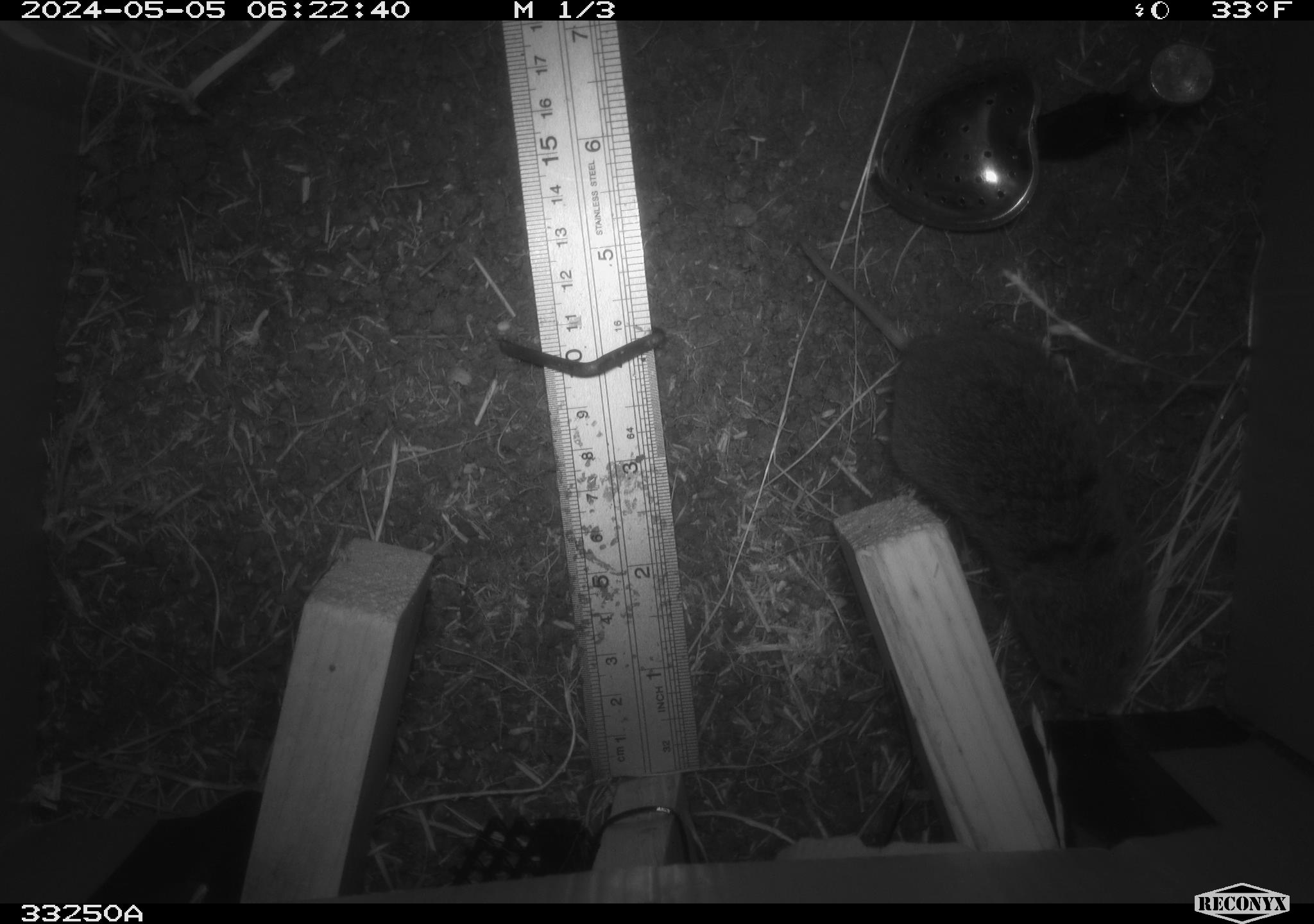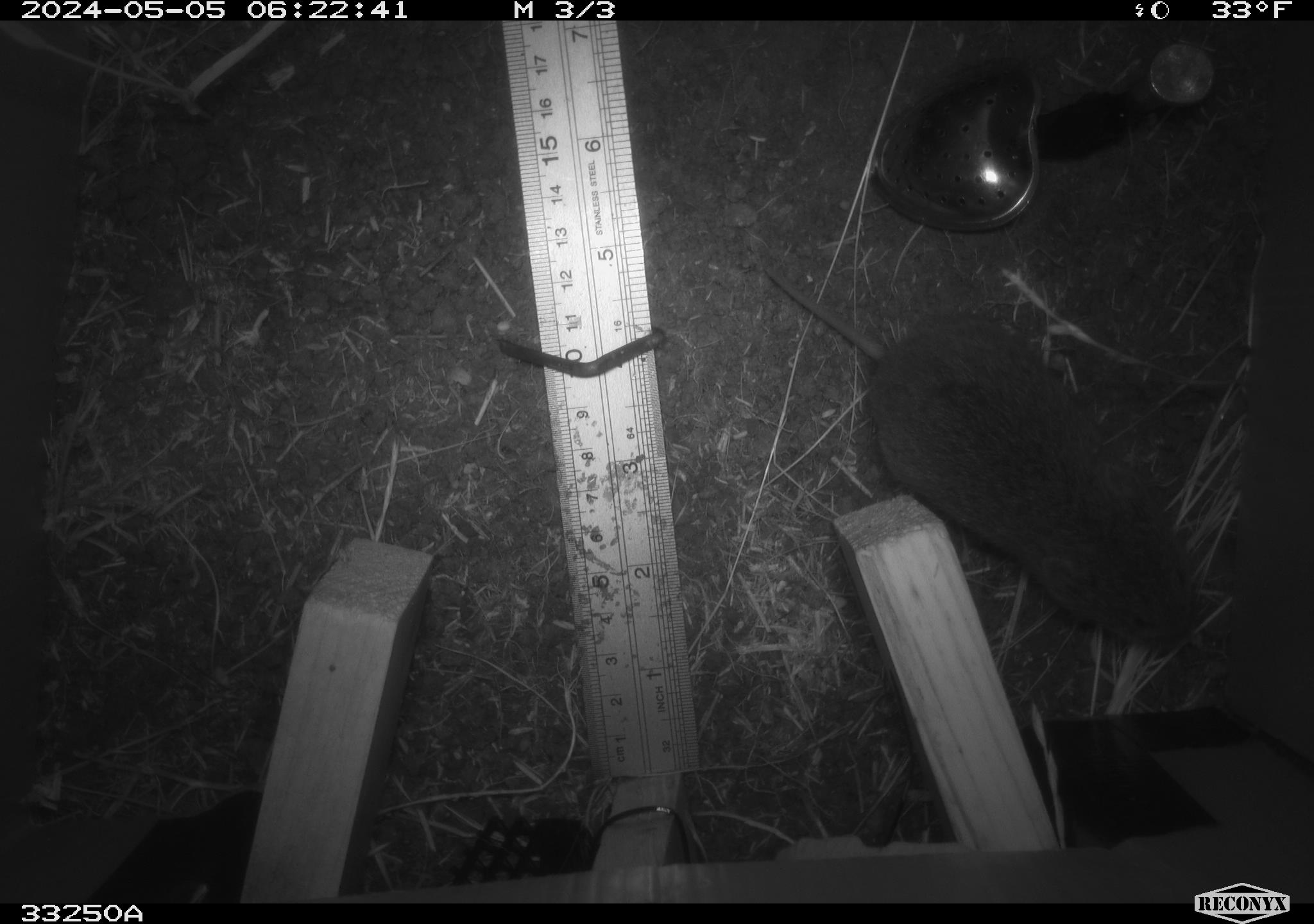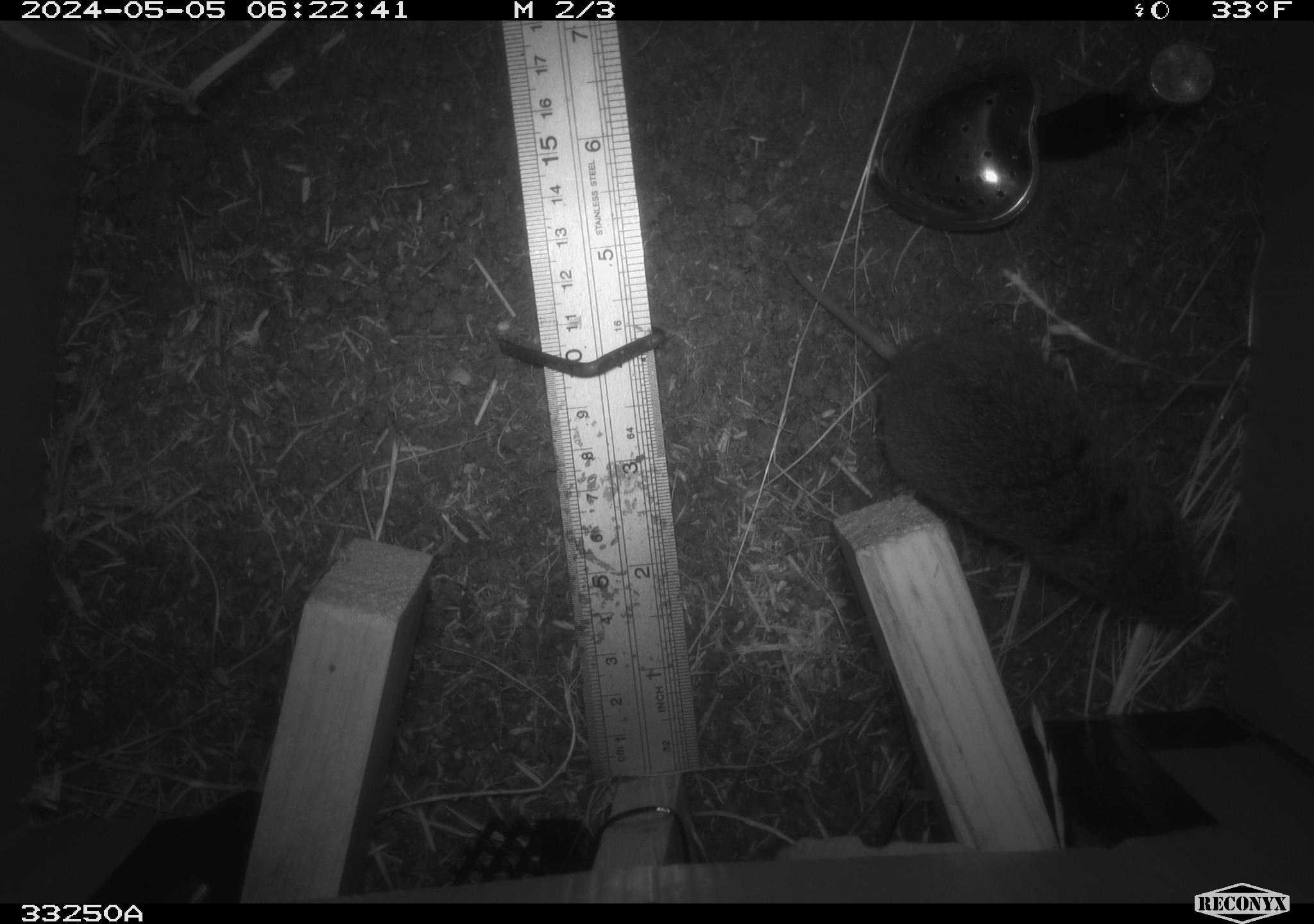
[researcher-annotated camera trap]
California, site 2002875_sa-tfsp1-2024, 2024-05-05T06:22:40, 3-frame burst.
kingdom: Animalia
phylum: Chordata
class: Mammalia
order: Rodentia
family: Cricetidae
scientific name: Arvicolinae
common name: voles, lemmings, and muskrats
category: arvicolinae subfamily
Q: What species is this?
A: Arvicolinae subfamily (voles, lemmings, and muskrats) (Arvicolinae).